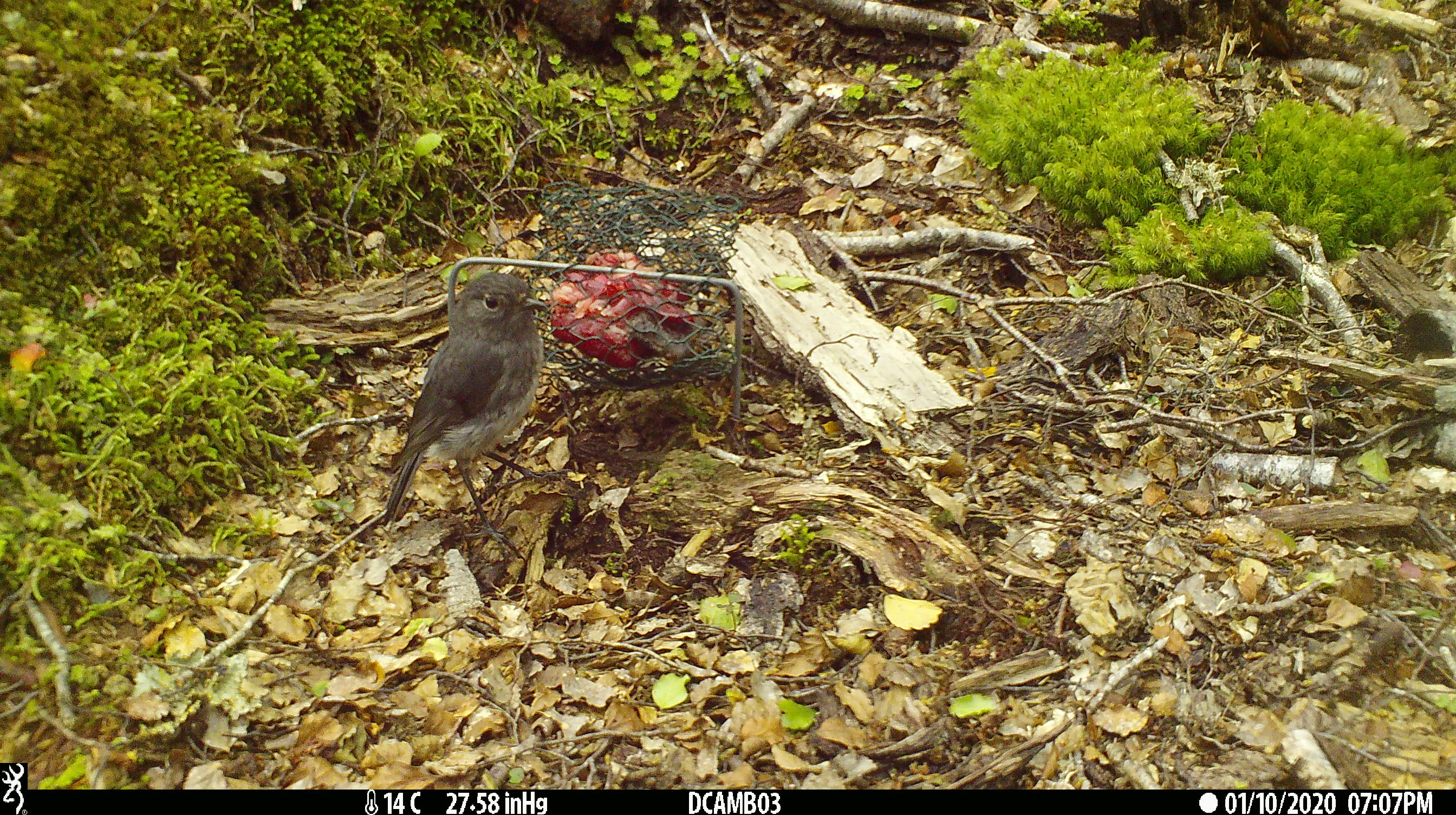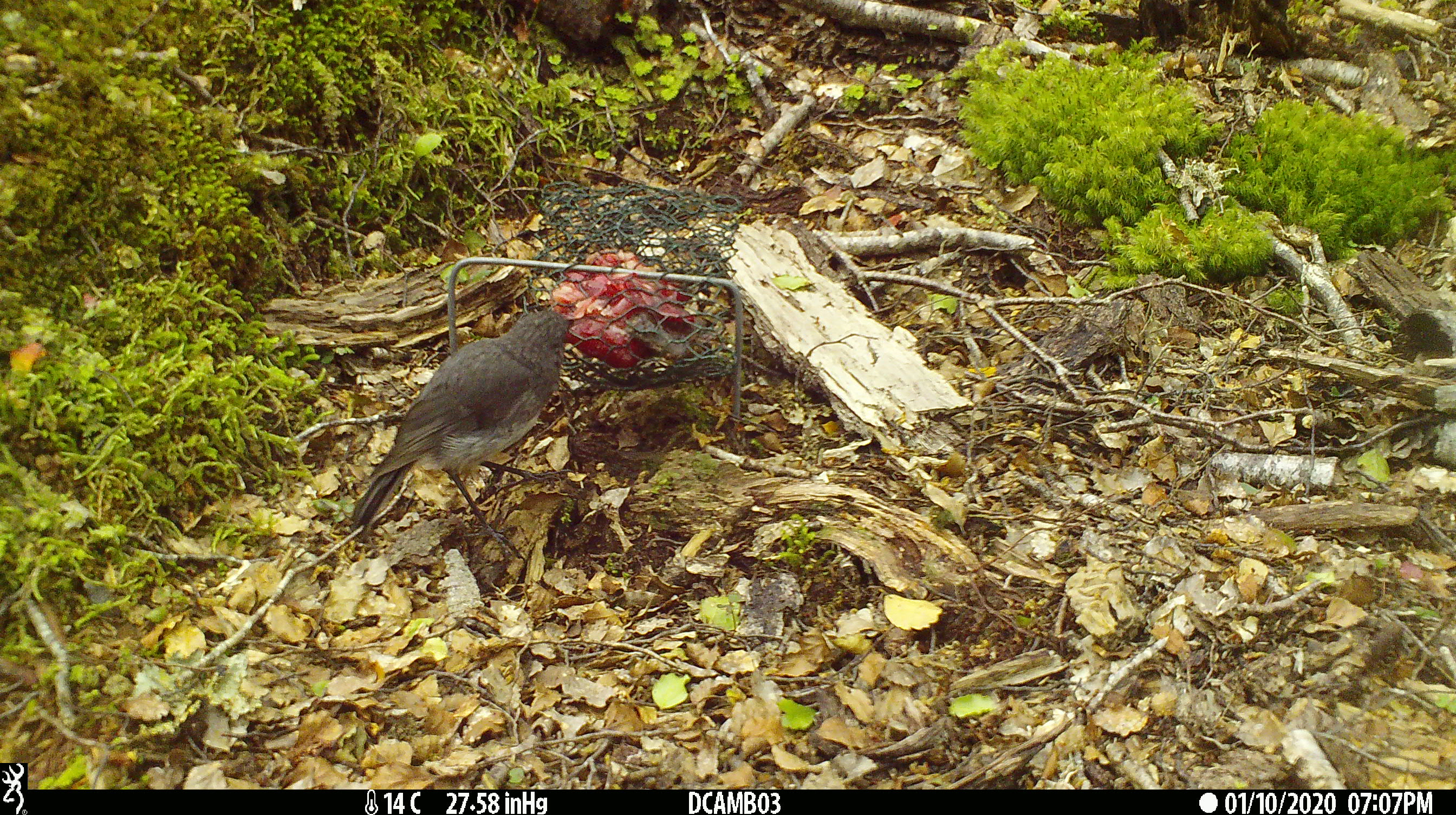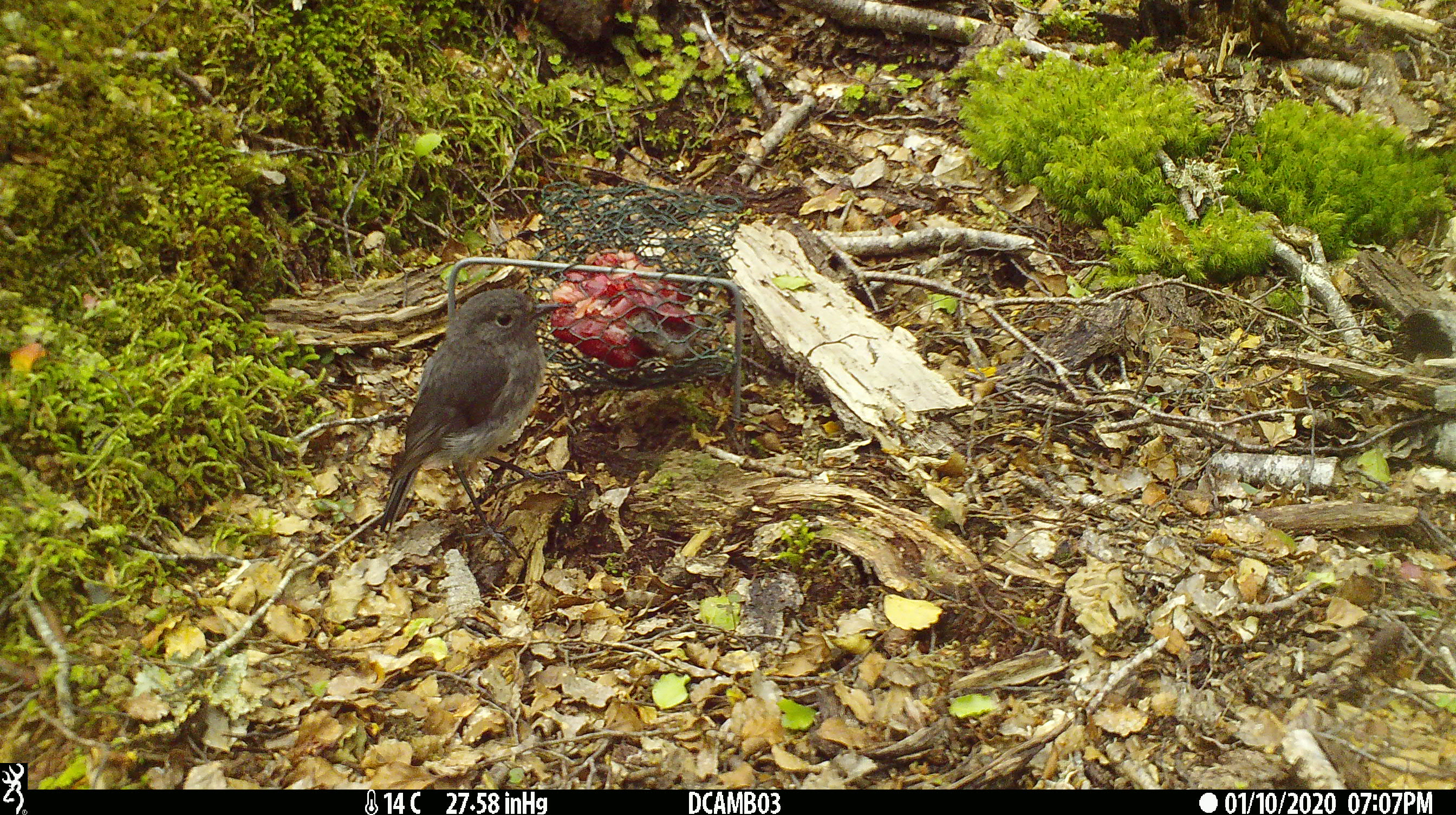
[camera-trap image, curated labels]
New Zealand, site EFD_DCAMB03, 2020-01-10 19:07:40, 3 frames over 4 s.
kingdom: Animalia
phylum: Chordata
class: Aves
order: Passeriformes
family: Petroicidae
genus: Petroica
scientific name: Petroica australis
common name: new zealand robin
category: robin